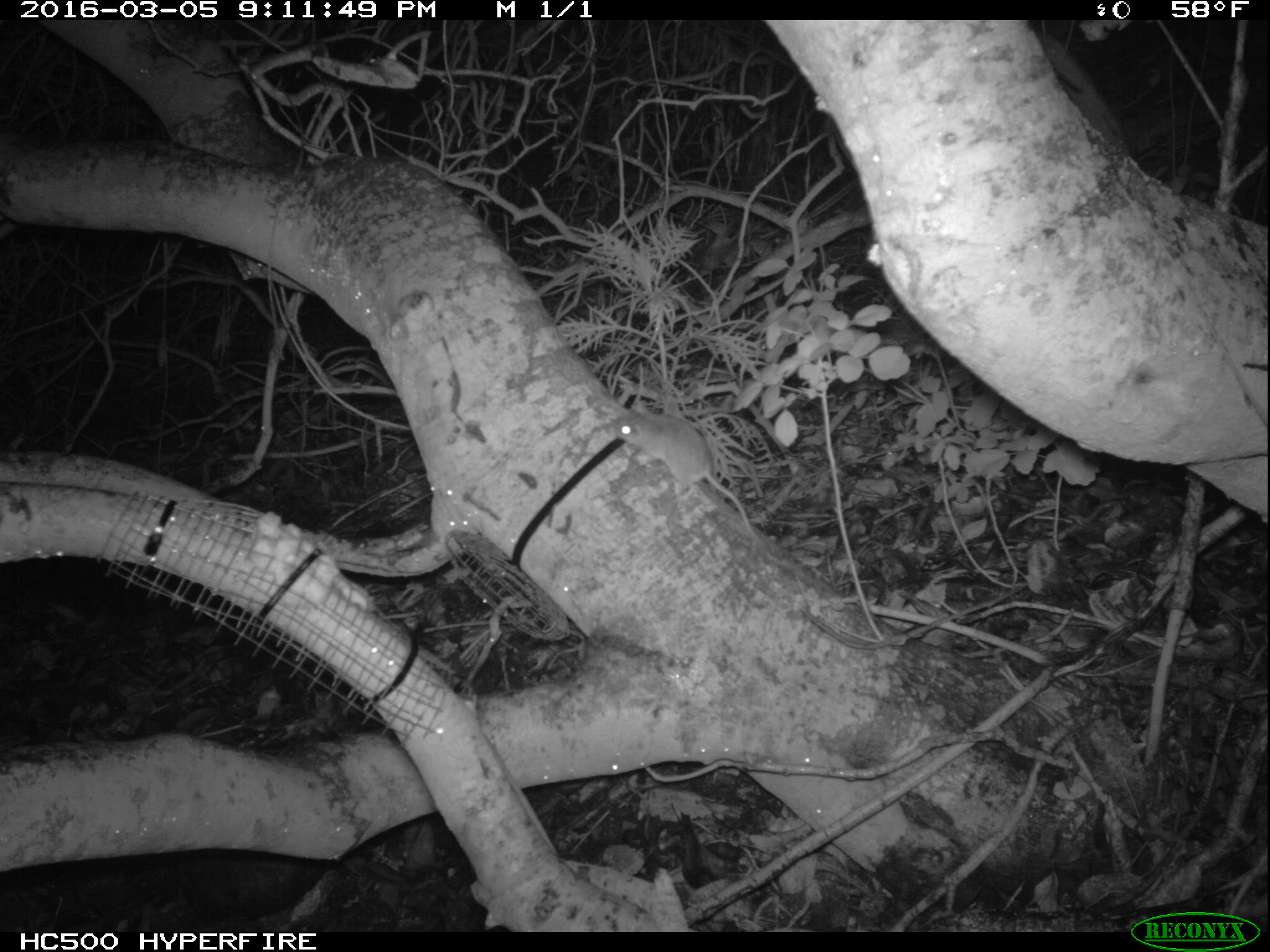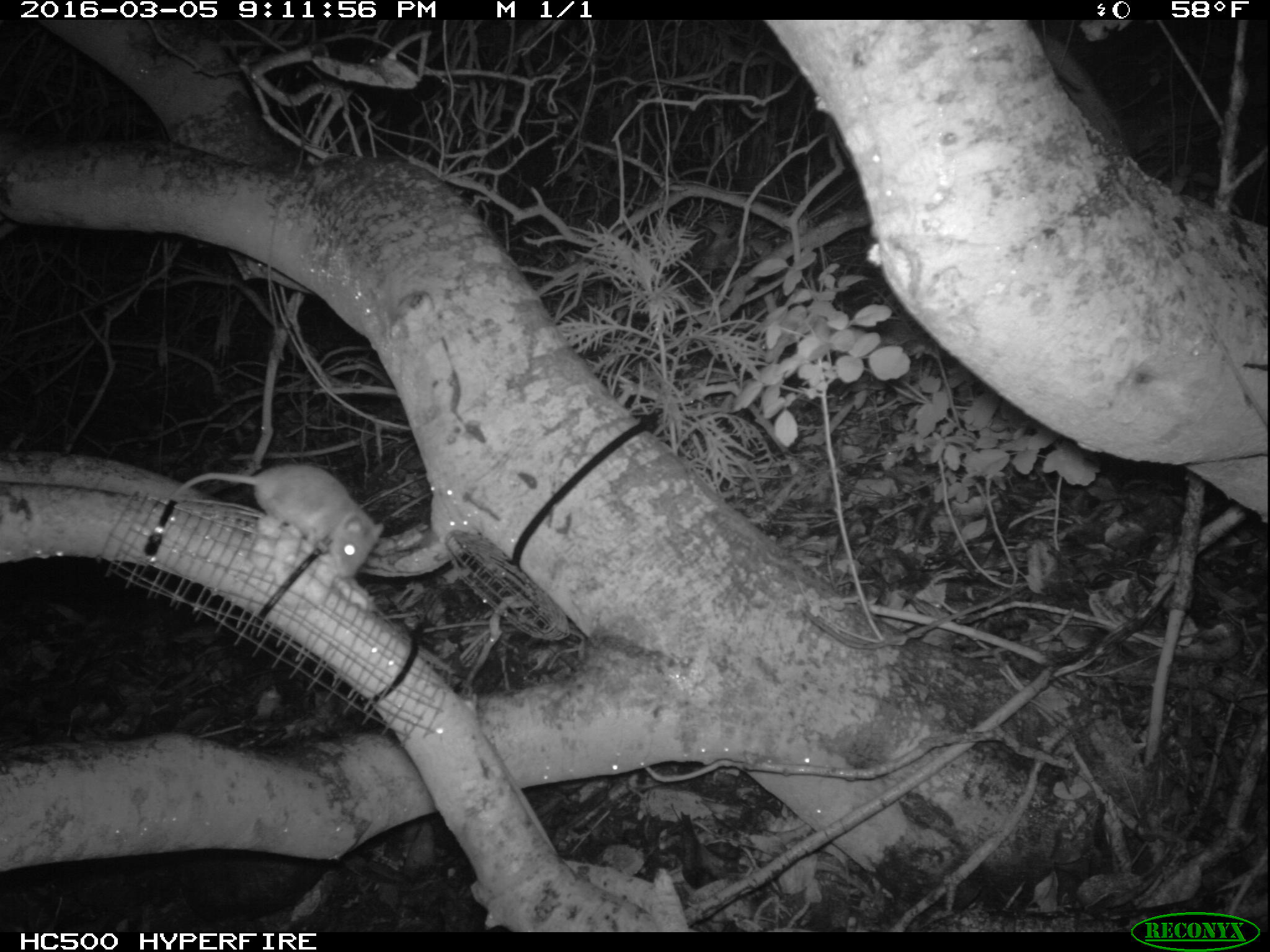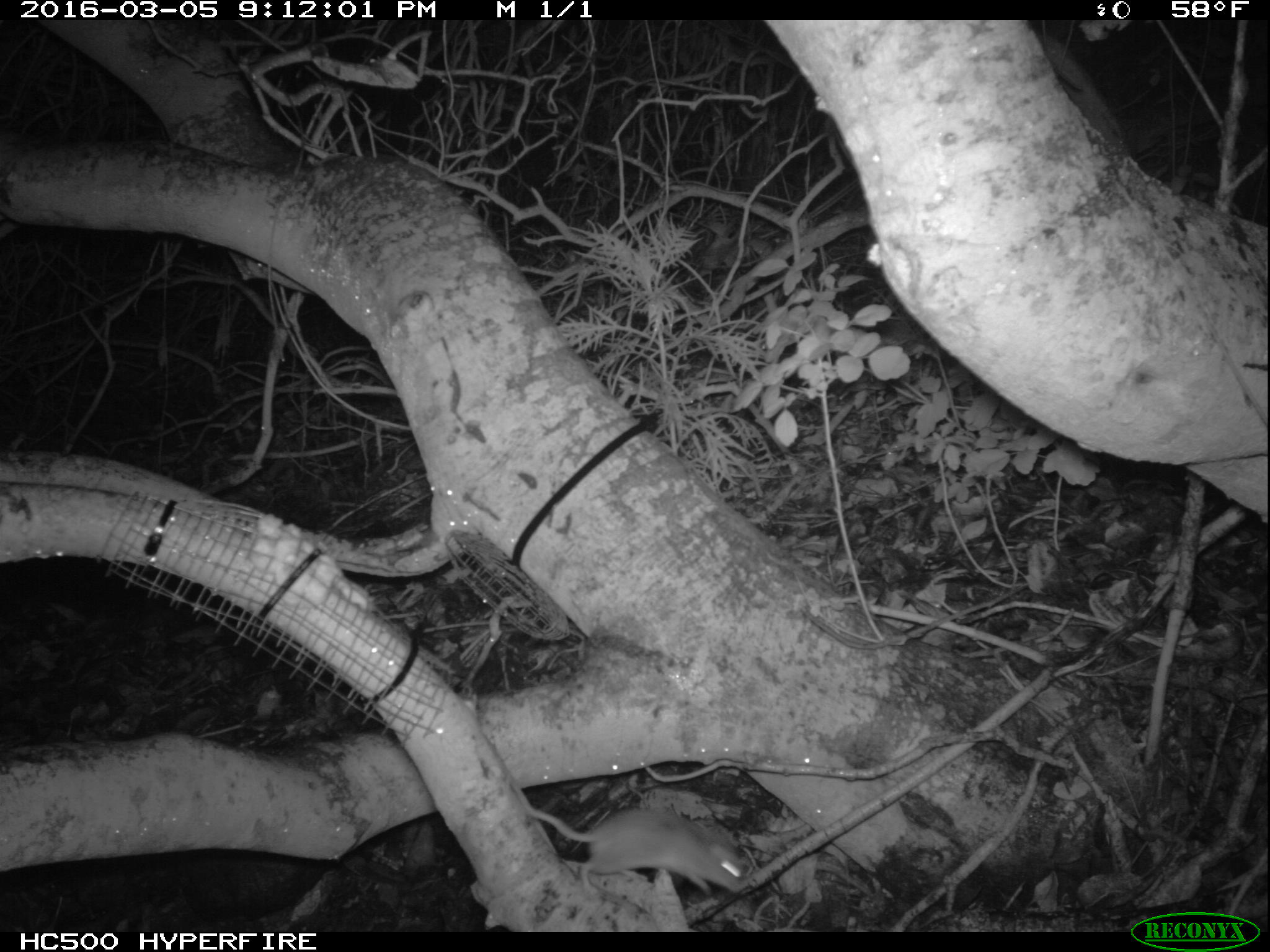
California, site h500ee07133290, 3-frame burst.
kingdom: Animalia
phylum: Chordata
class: Mammalia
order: Rodentia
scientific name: Rodentia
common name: rodent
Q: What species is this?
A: Rodent (Rodentia).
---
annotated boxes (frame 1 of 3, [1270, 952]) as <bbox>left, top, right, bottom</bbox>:
rodent: <bbox>606, 405, 766, 545</bbox>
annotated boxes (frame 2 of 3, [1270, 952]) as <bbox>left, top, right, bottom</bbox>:
rodent: <bbox>174, 464, 383, 578</bbox>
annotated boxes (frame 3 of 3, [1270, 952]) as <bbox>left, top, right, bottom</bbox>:
rodent: <bbox>474, 707, 748, 904</bbox>